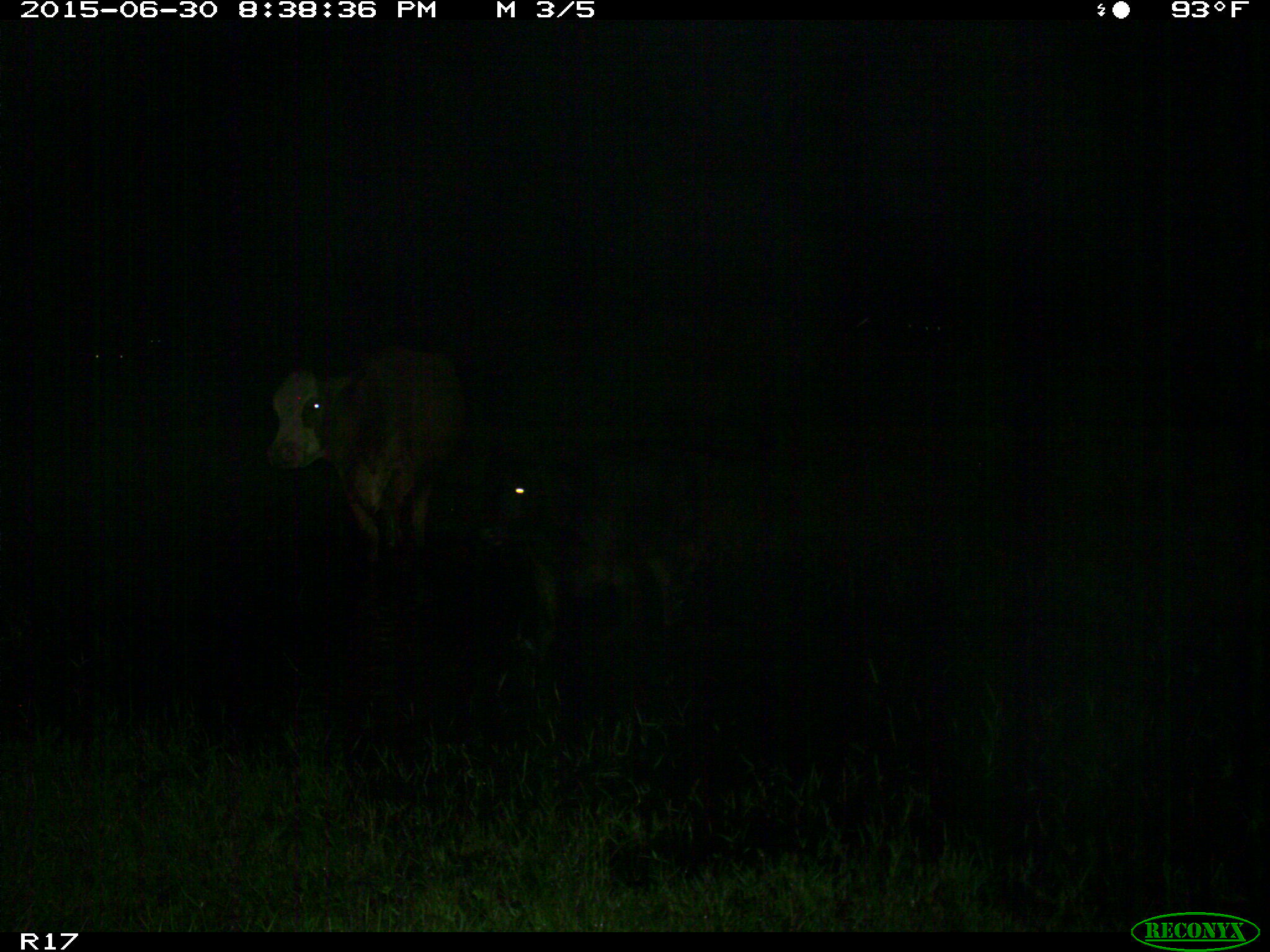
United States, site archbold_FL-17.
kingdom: Animalia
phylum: Chordata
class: Mammalia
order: Artiodactyla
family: Bovidae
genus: Bos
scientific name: Bos taurus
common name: domestic cow